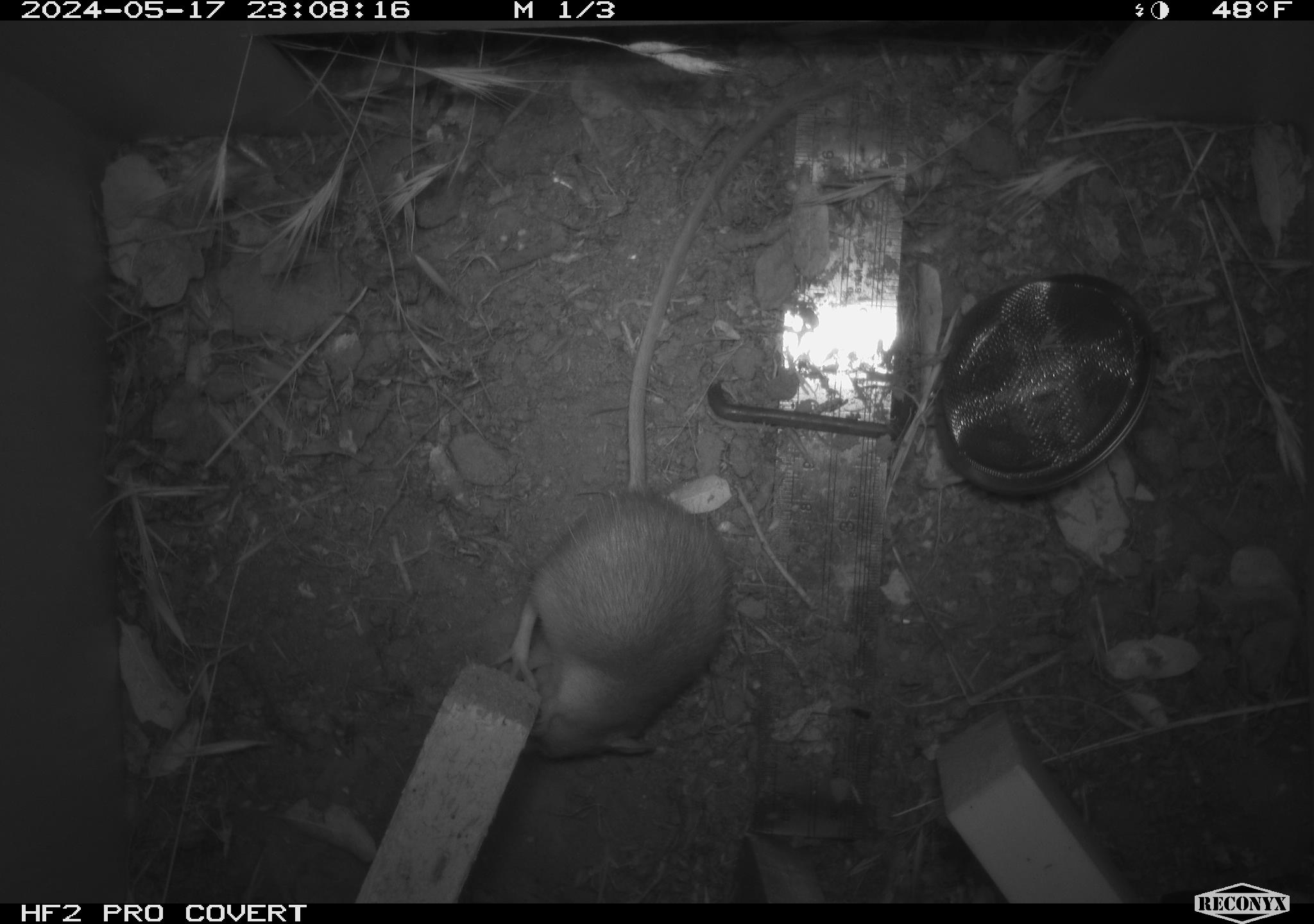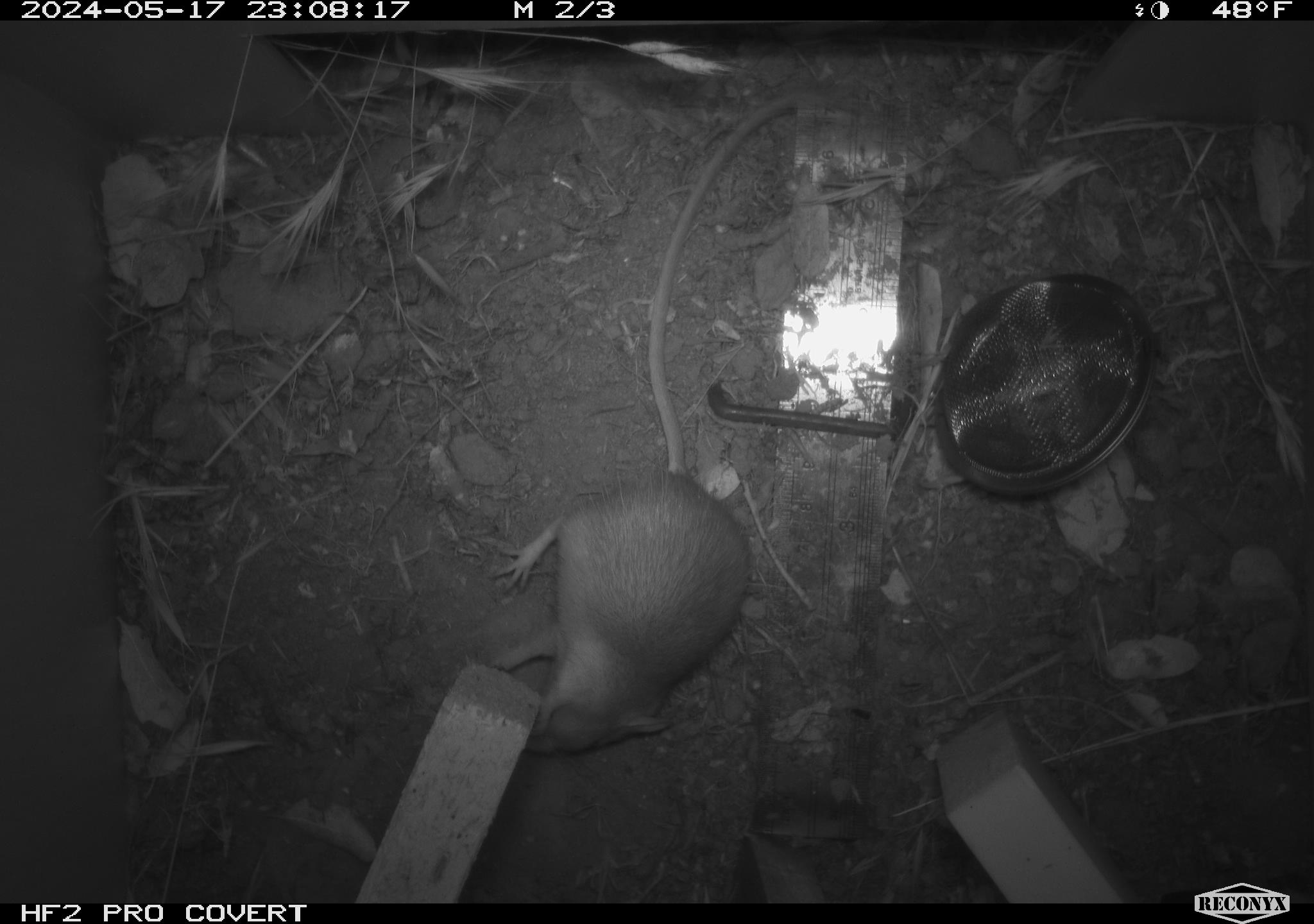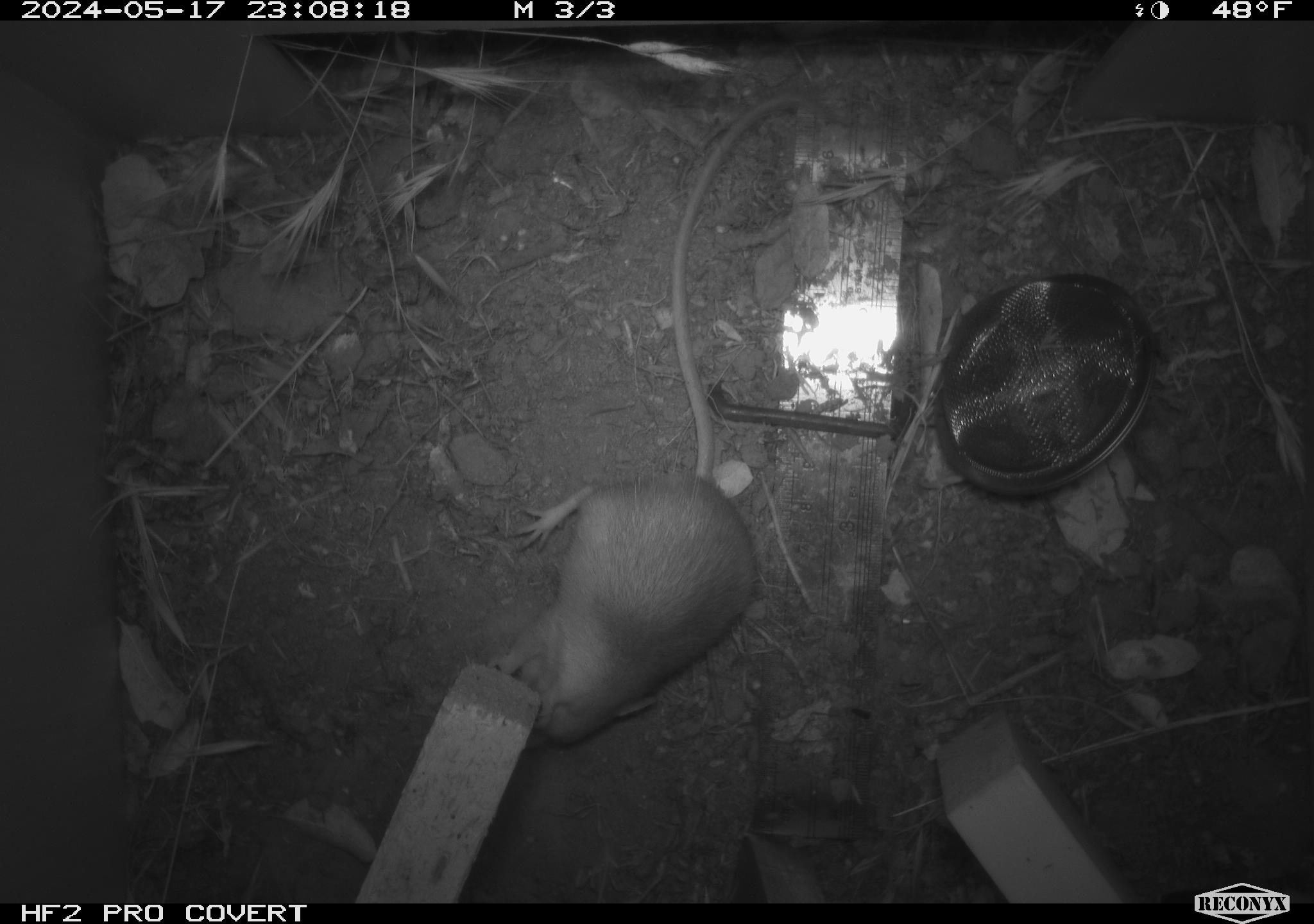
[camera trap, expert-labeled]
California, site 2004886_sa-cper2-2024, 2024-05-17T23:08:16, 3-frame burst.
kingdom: Animalia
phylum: Chordata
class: Mammalia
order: Rodentia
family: Heteromyidae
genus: Dipodomys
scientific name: Dipodomys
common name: kangaroo rats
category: dipodomys species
Dipodomys species (kangaroo rats) (Dipodomys).